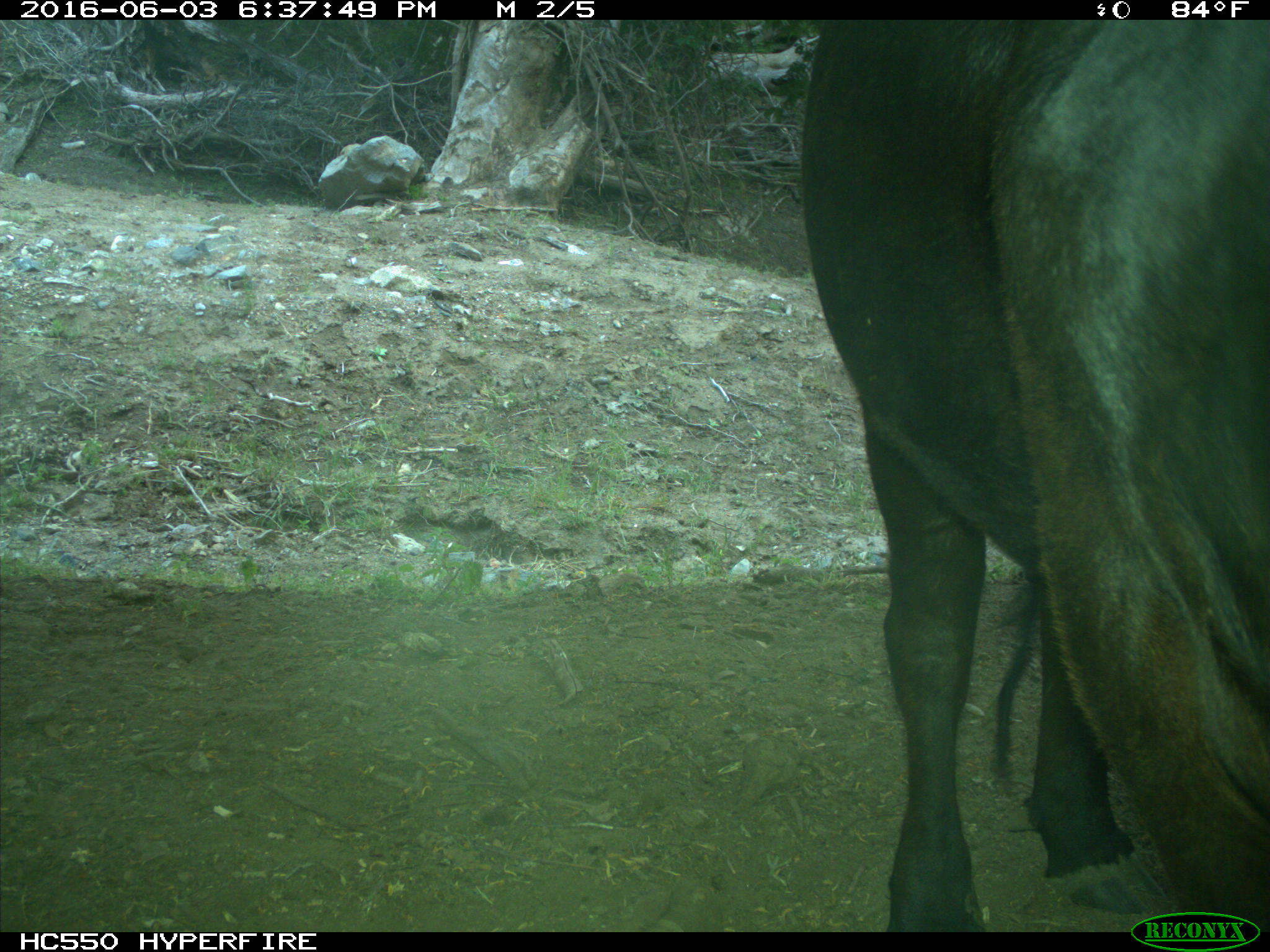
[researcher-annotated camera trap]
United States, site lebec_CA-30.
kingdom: Animalia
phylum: Chordata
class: Mammalia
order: Artiodactyla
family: Bovidae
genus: Bos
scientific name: Bos taurus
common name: domestic cow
Bos taurus (domestic cow).